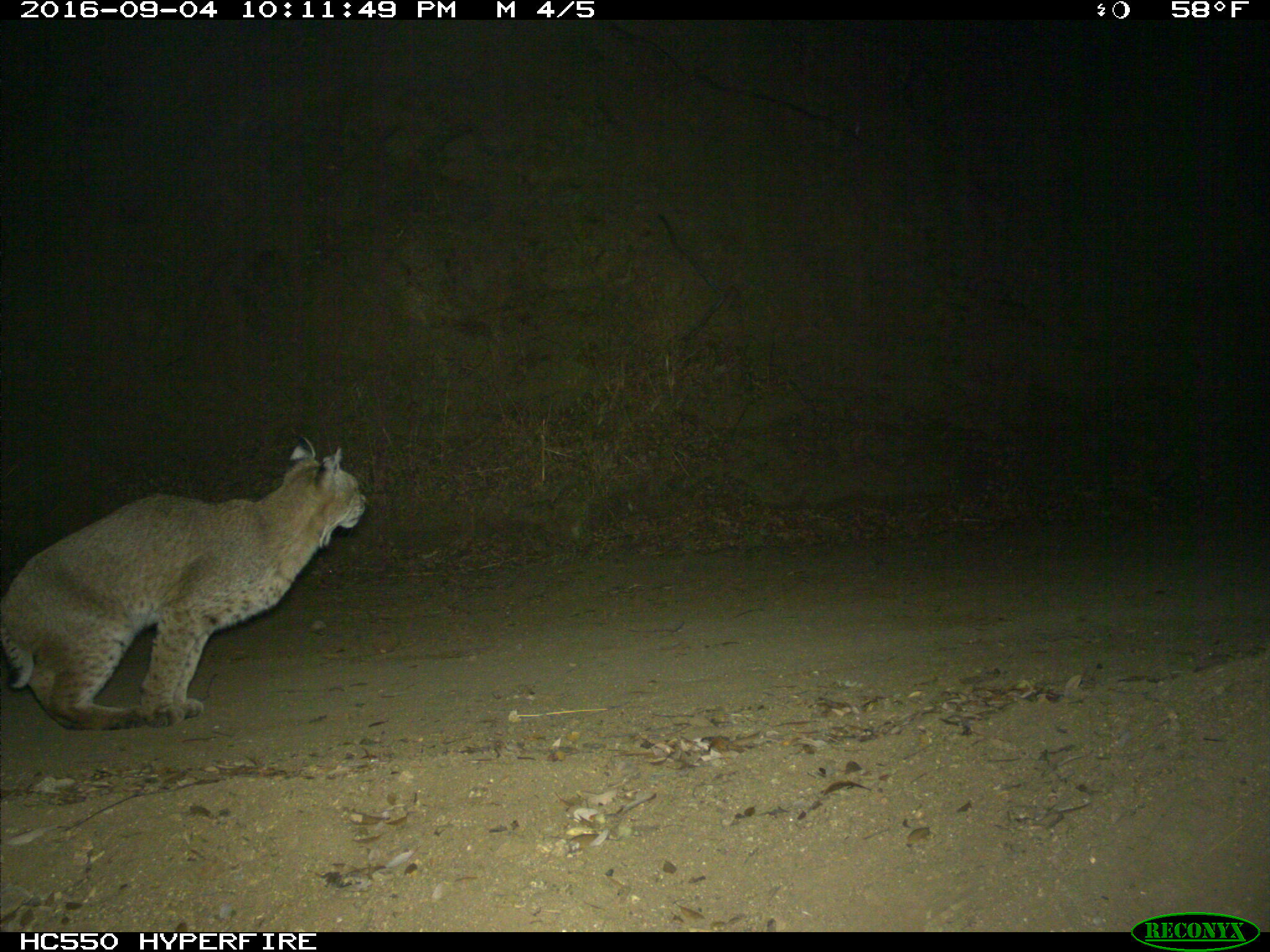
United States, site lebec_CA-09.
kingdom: Animalia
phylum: Chordata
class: Mammalia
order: Carnivora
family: Felidae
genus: Lynx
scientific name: Lynx rufus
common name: bobcat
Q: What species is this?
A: Lynx rufus (bobcat).